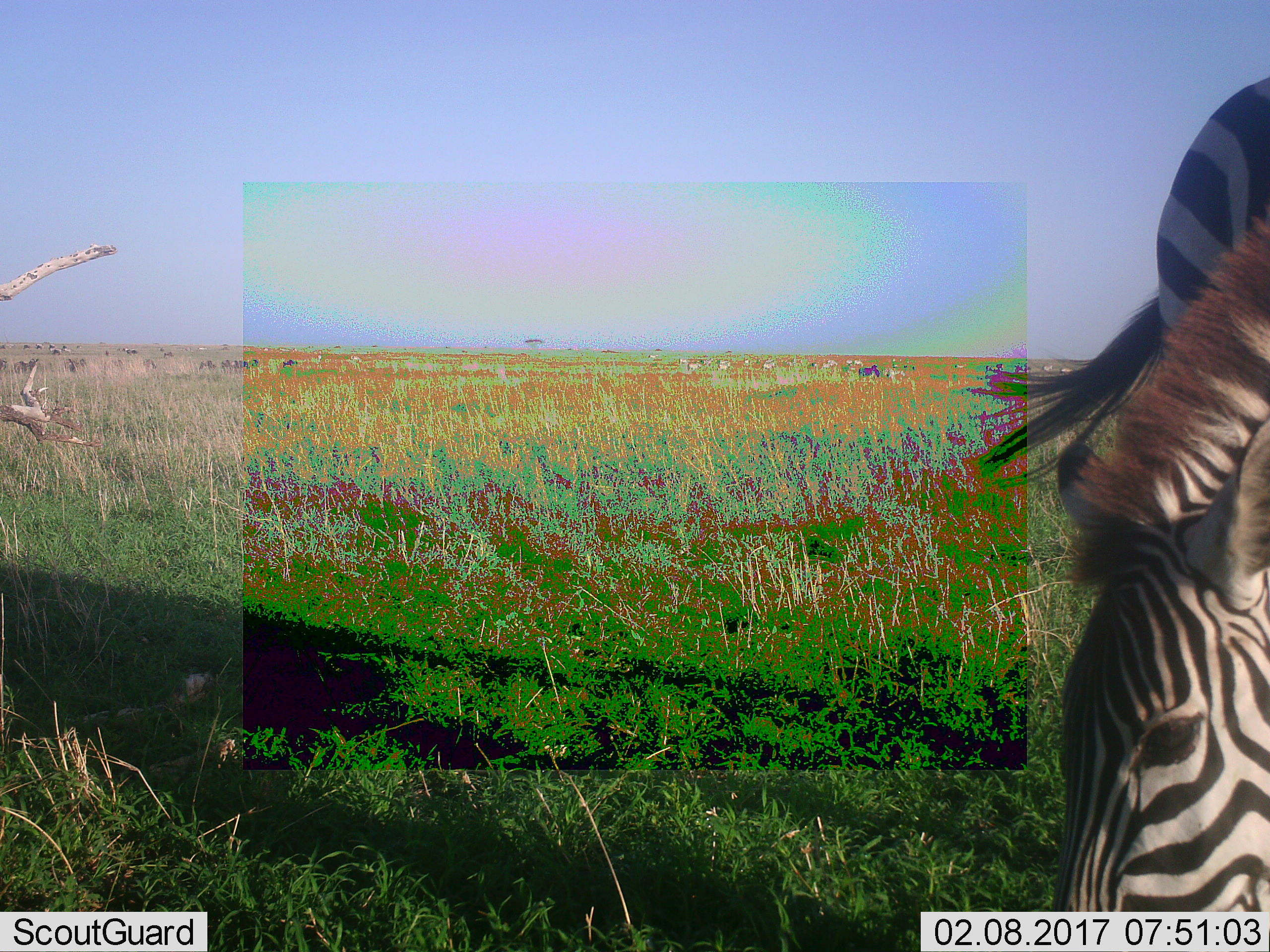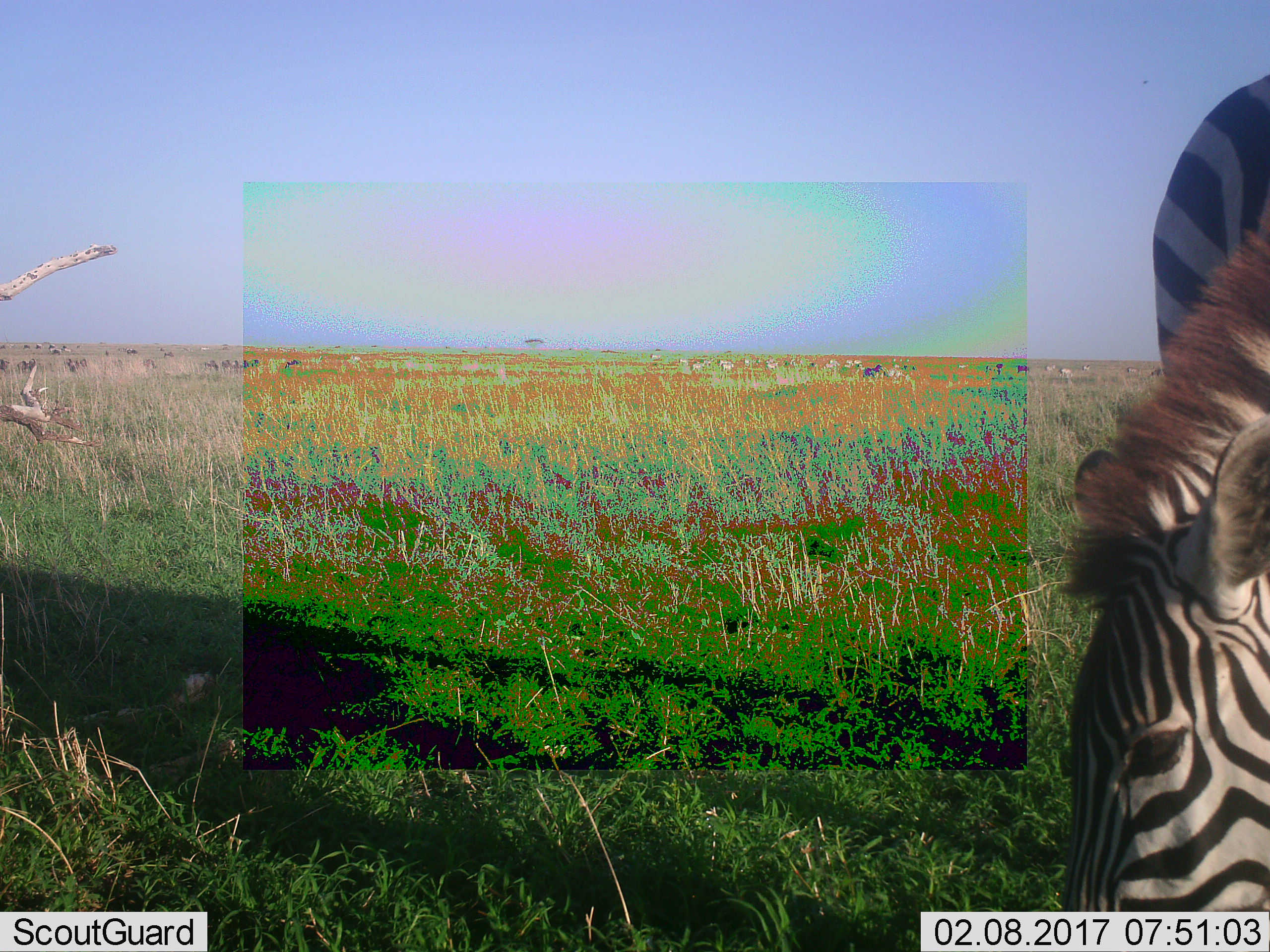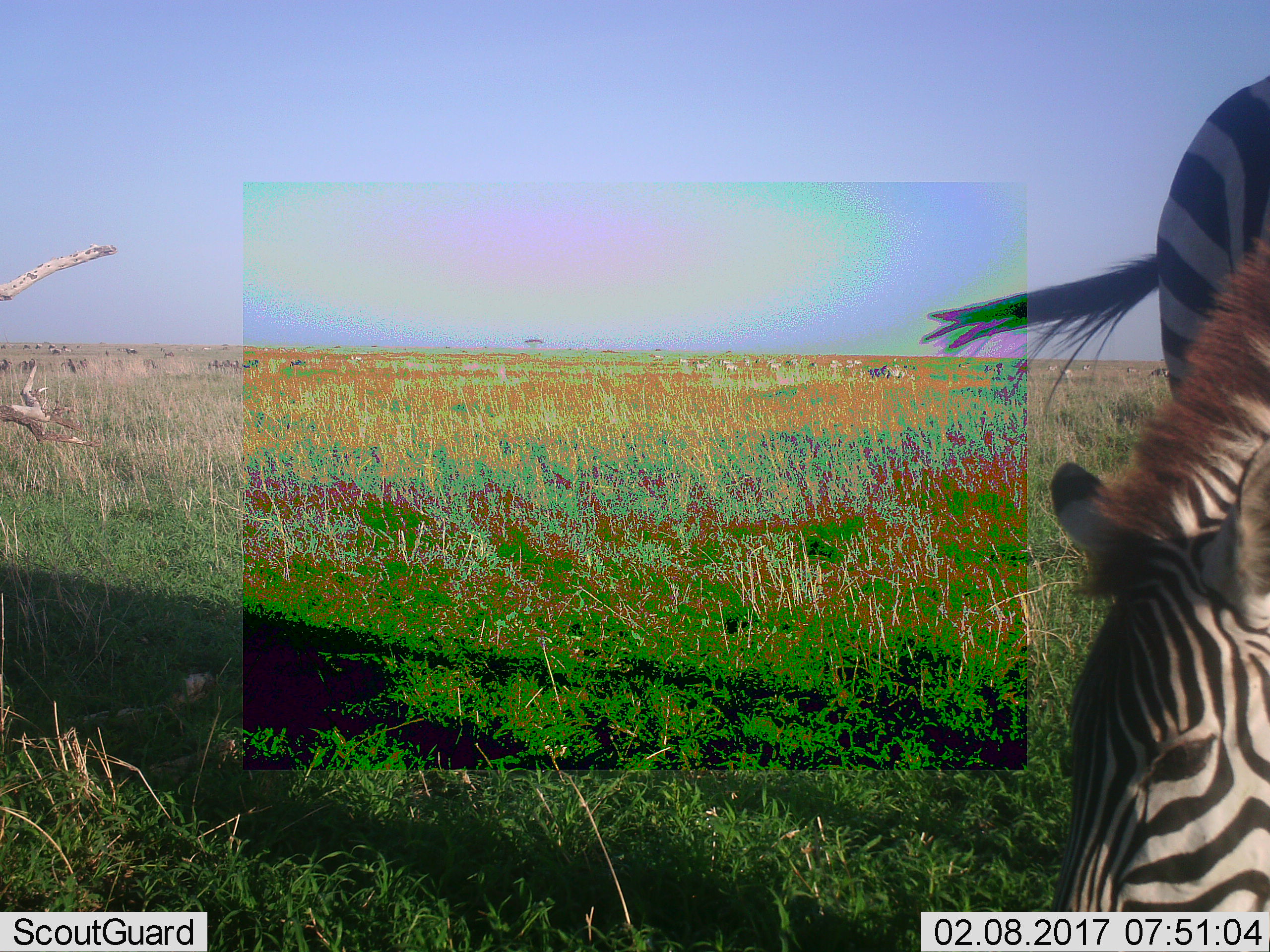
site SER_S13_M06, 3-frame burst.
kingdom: Animalia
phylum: Chordata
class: Mammalia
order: Perissodactyla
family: Equidae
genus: Equus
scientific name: Equus quagga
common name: plains zebra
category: zebraplains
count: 2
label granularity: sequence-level